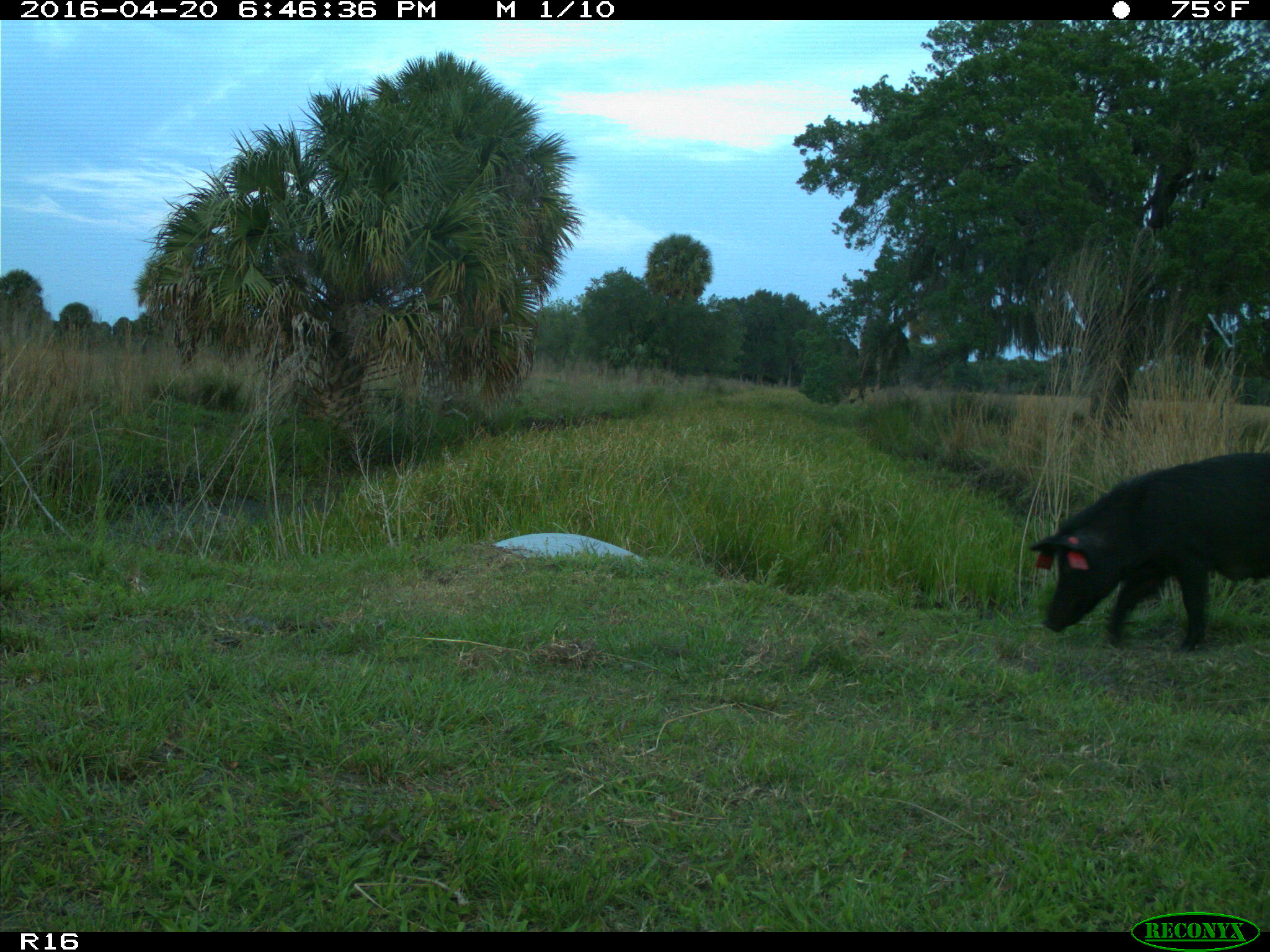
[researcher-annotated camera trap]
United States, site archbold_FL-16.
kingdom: Animalia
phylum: Chordata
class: Mammalia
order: Artiodactyla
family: Suidae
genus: Sus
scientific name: Sus scrofa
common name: wild boar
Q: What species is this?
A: Sus scrofa (wild boar).